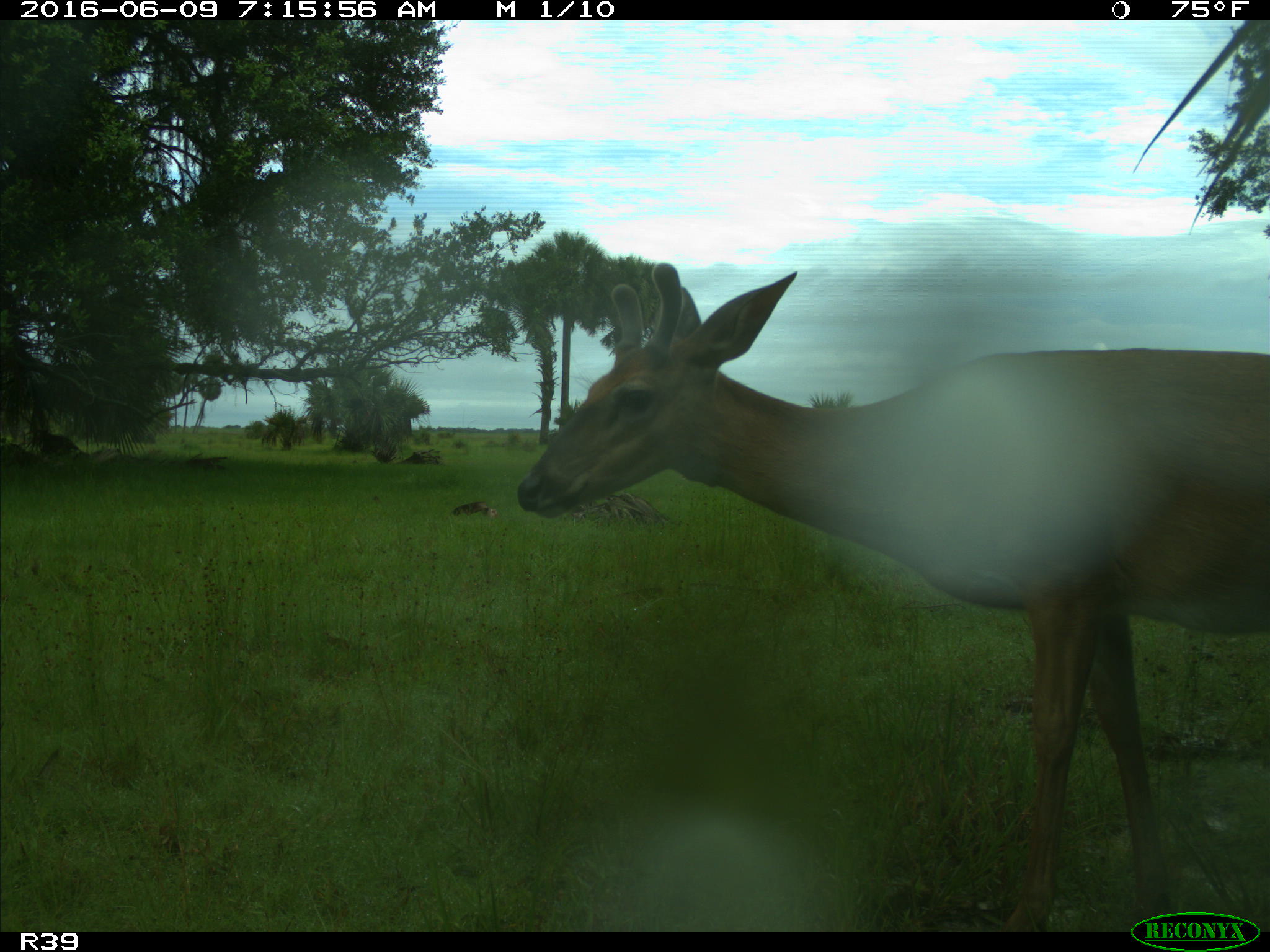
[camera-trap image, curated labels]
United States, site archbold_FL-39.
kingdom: Animalia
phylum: Chordata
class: Mammalia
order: Artiodactyla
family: Cervidae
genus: Odocoileus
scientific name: Odocoileus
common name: deer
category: unidentified deer